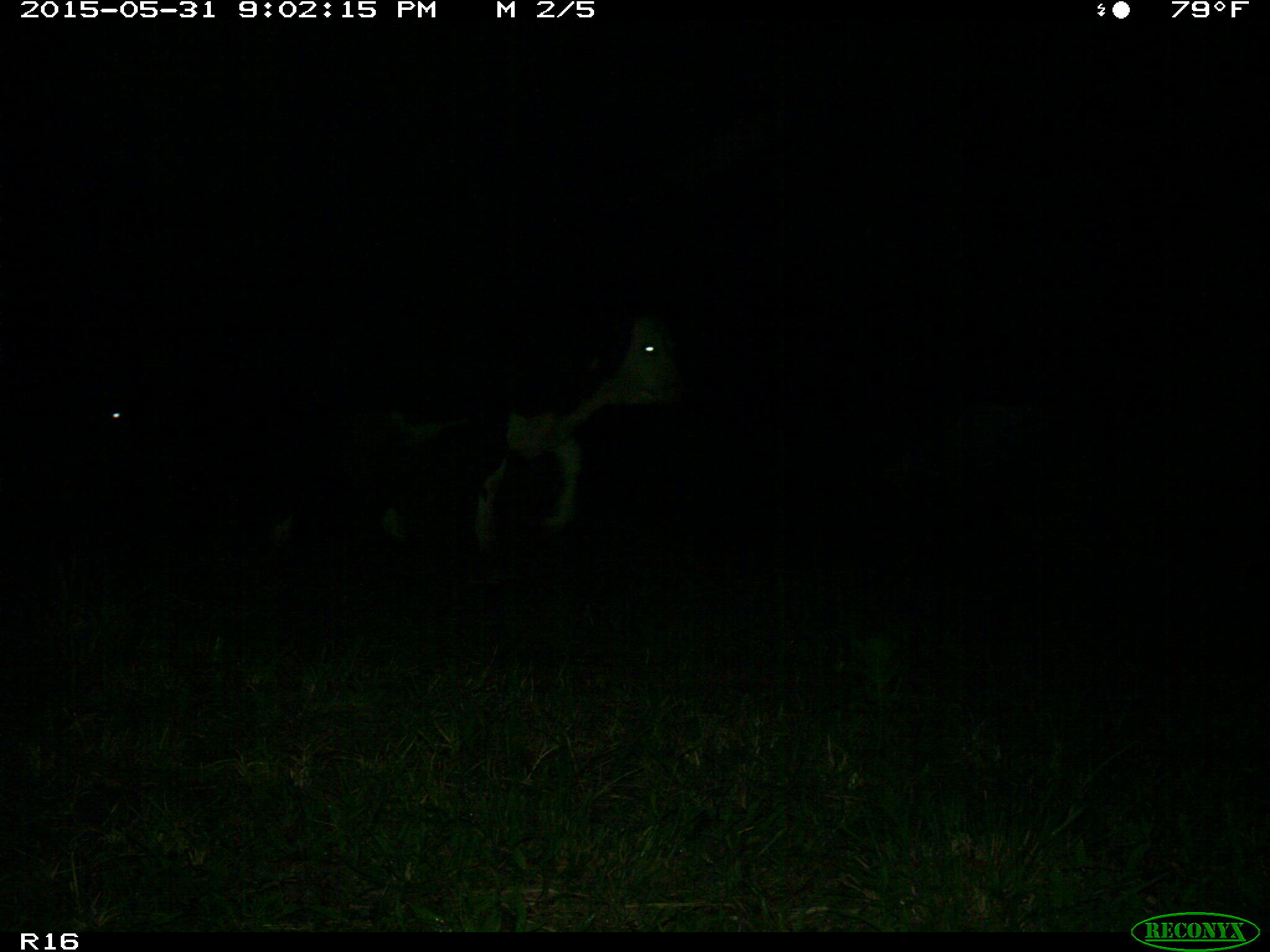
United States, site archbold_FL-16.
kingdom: Animalia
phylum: Chordata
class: Mammalia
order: Artiodactyla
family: Bovidae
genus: Bos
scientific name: Bos taurus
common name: domestic cow